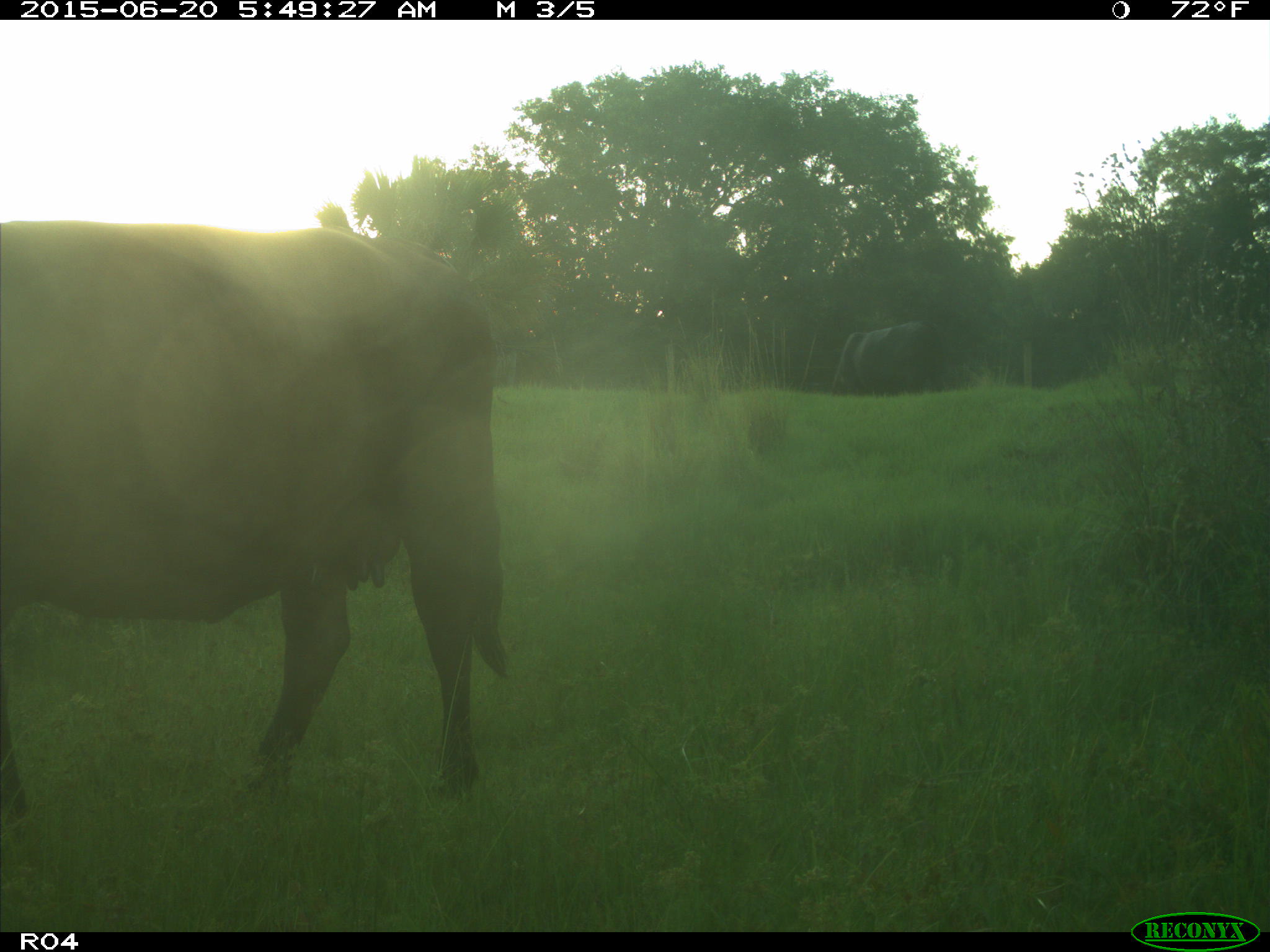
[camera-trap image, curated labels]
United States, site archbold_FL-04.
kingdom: Animalia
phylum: Chordata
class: Mammalia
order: Artiodactyla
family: Bovidae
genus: Bos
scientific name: Bos taurus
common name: domestic cow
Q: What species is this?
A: Bos taurus (domestic cow).